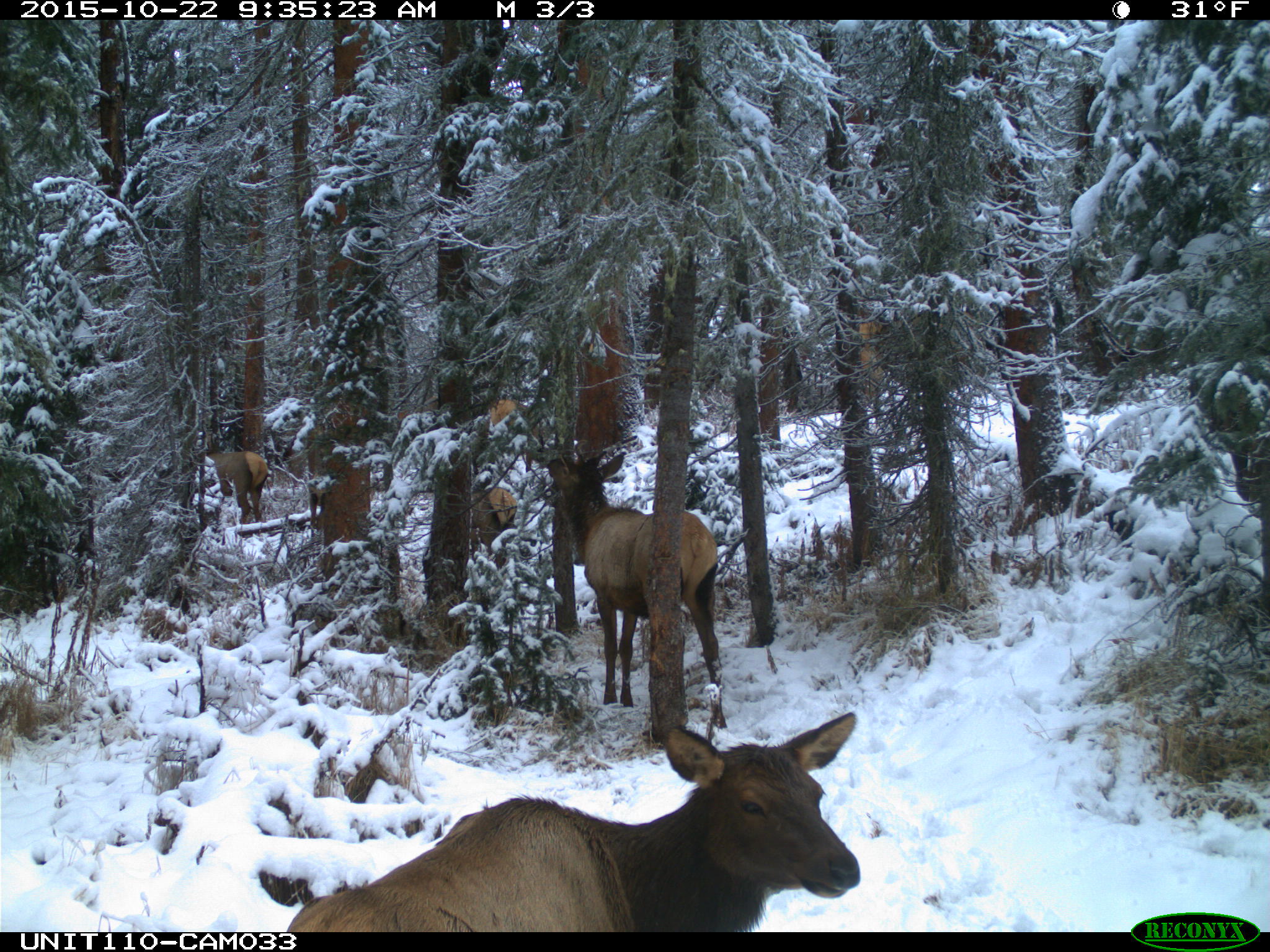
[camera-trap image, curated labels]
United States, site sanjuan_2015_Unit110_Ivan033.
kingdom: Animalia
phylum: Chordata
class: Mammalia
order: Artiodactyla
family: Cervidae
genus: Cervus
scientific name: Cervus elaphus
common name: red deer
Cervus elaphus (red deer).